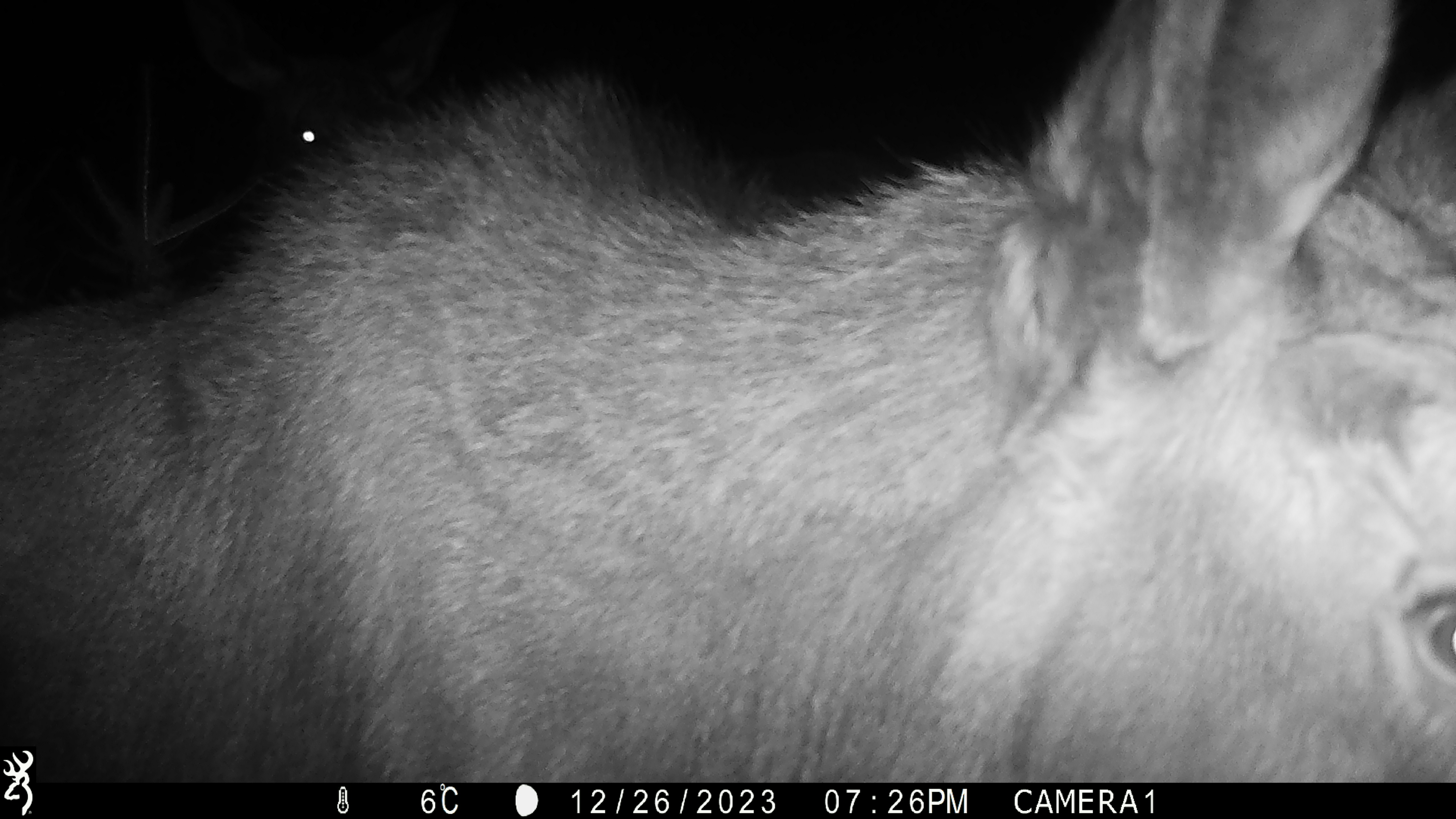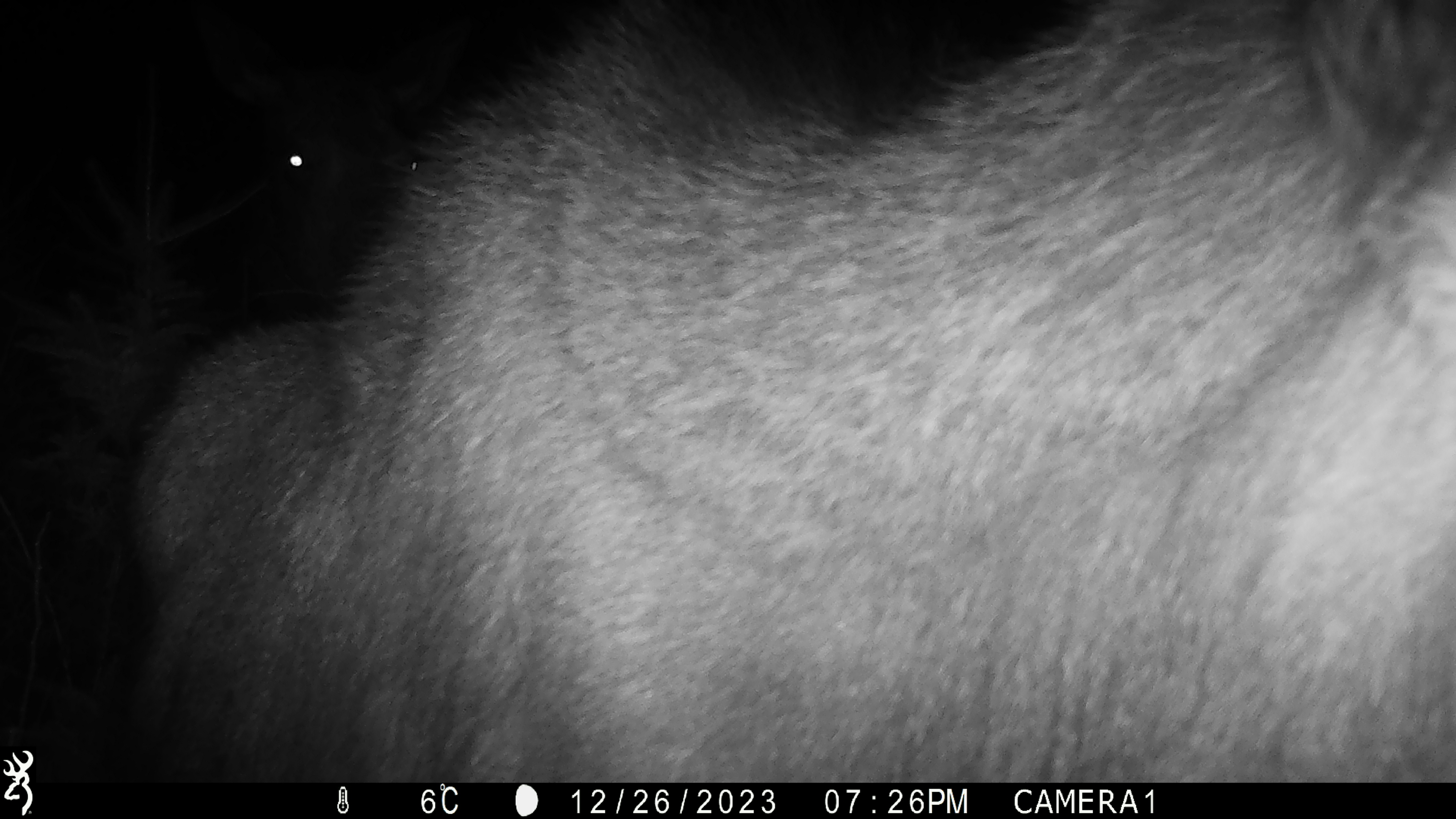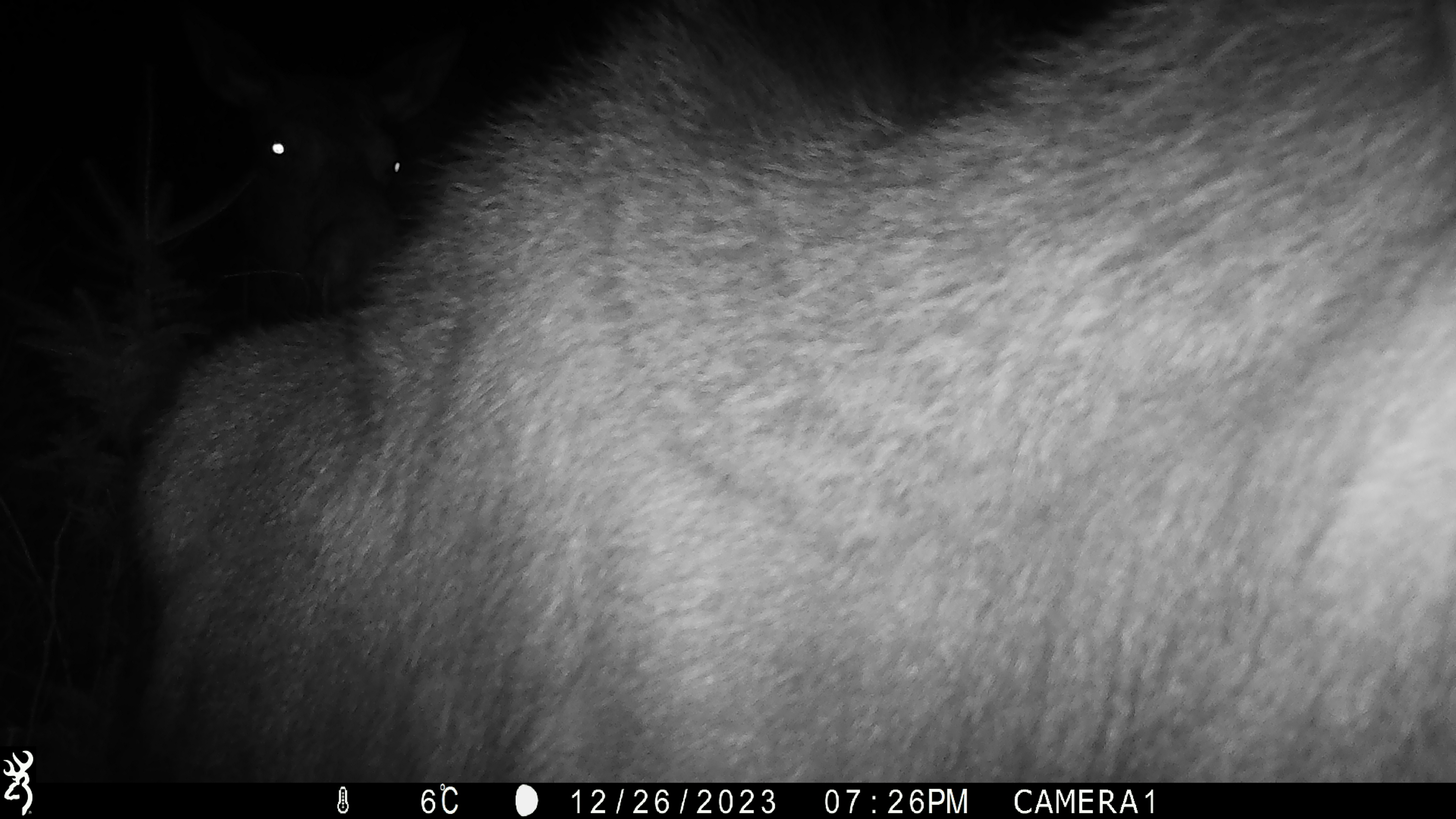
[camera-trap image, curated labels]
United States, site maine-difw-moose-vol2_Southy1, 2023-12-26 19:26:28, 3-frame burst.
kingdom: Animalia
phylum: Chordata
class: Mammalia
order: Artiodactyla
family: Cervidae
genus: Alces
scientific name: Alces alces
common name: moose